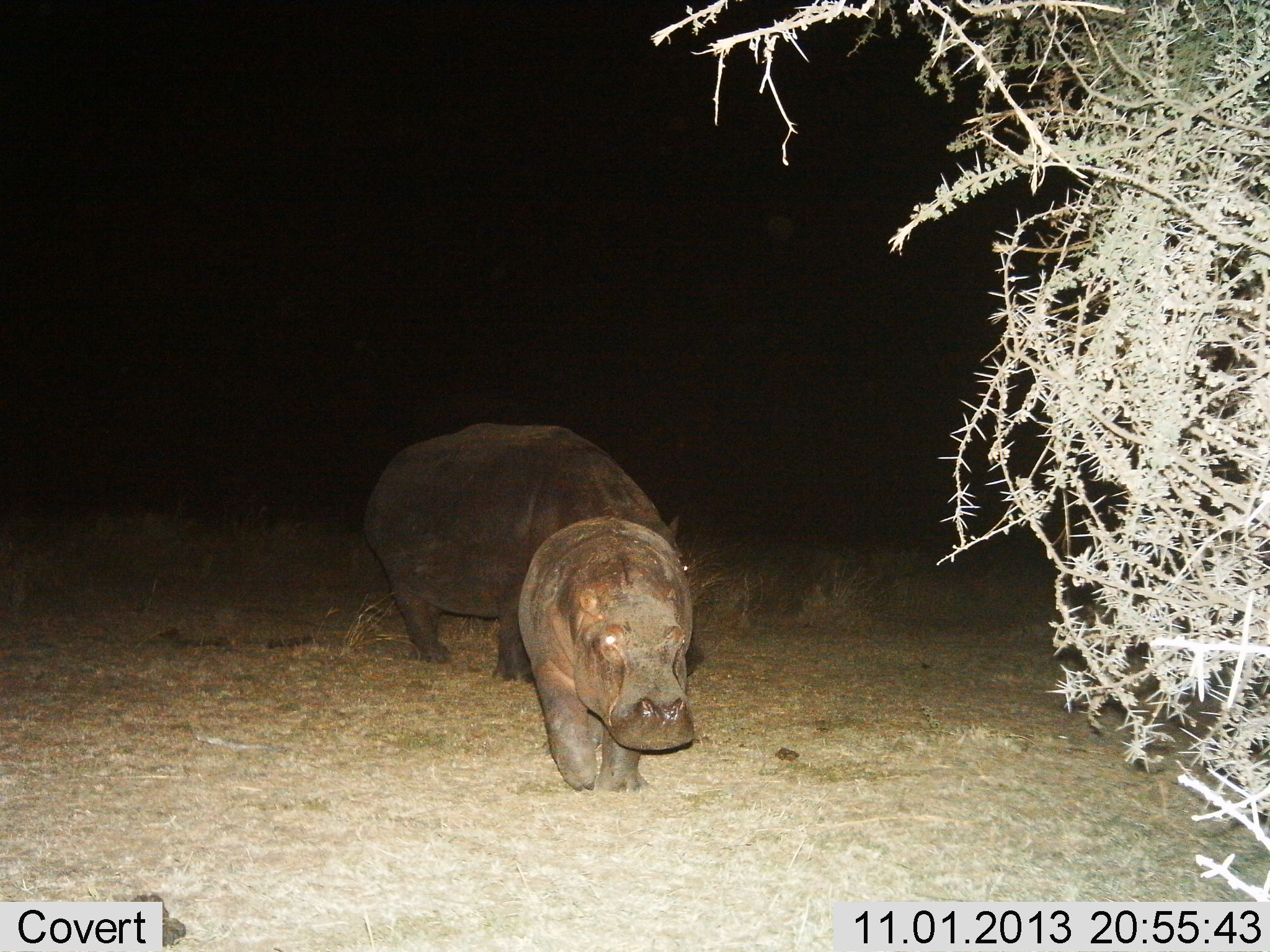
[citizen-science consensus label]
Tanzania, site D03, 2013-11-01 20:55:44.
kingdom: Animalia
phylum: Chordata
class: Mammalia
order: Artiodactyla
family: Hippopotamidae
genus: Hippopotamus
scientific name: Hippopotamus amphibius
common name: hippopotamus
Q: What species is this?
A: Hippopotamus (Hippopotamus amphibius).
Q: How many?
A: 2.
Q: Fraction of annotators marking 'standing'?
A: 20%.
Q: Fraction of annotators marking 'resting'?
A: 0%.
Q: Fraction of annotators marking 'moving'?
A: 80%.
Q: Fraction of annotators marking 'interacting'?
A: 0%.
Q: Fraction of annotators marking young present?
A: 50%.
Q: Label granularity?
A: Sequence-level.